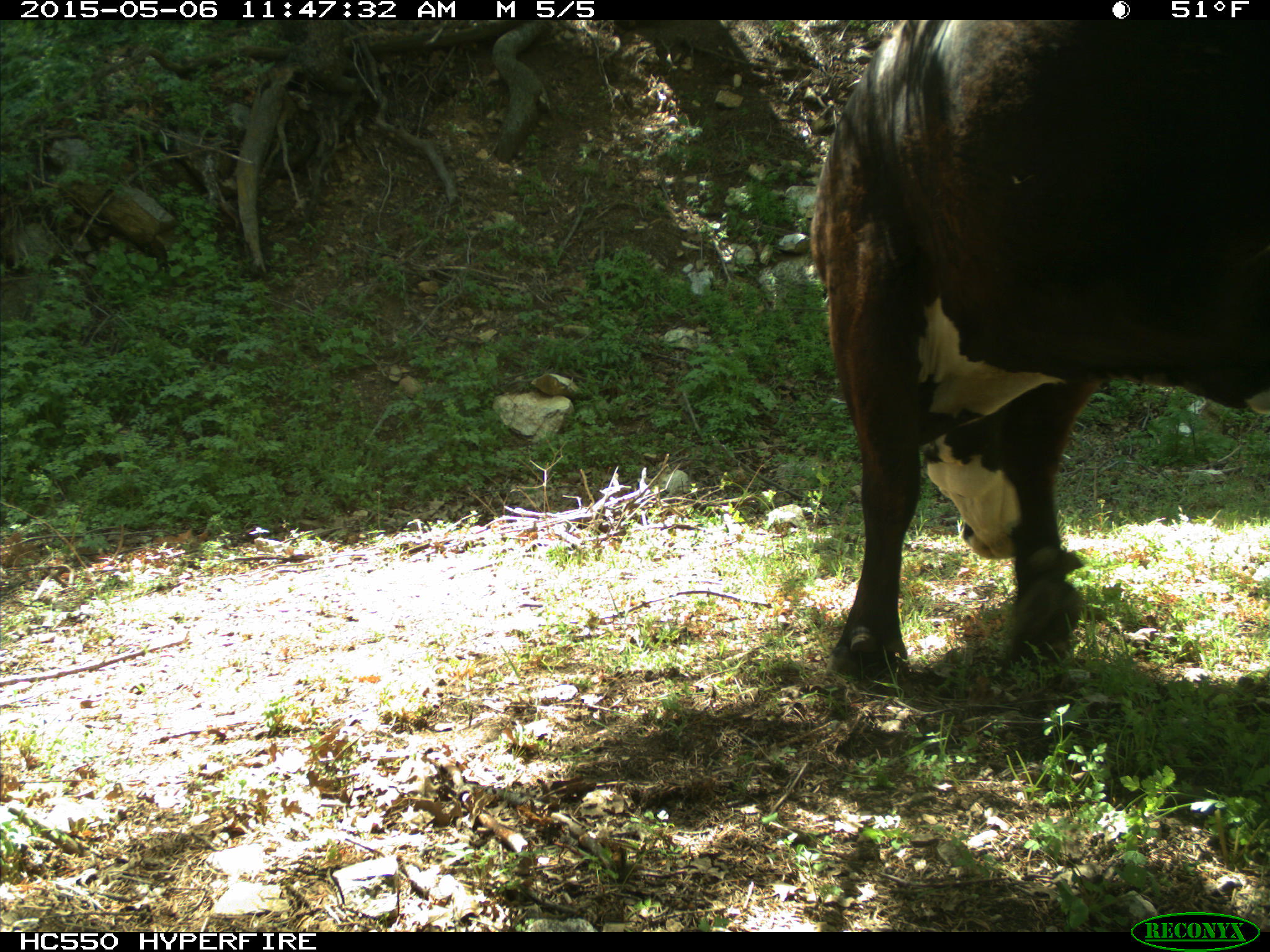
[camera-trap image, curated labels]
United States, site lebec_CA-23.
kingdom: Animalia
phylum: Chordata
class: Mammalia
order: Artiodactyla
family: Bovidae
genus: Bos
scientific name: Bos taurus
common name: domestic cow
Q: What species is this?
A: Bos taurus (domestic cow).